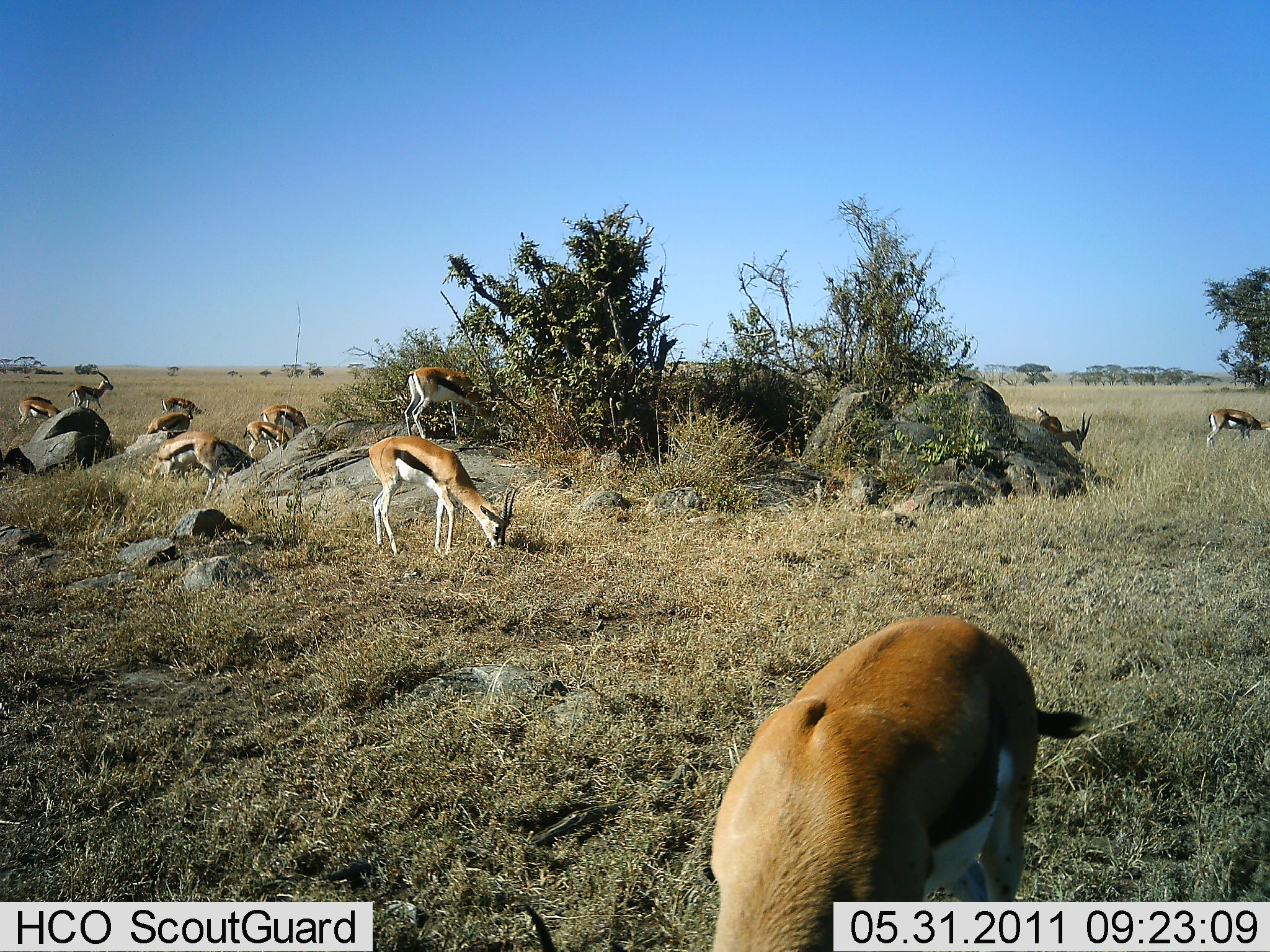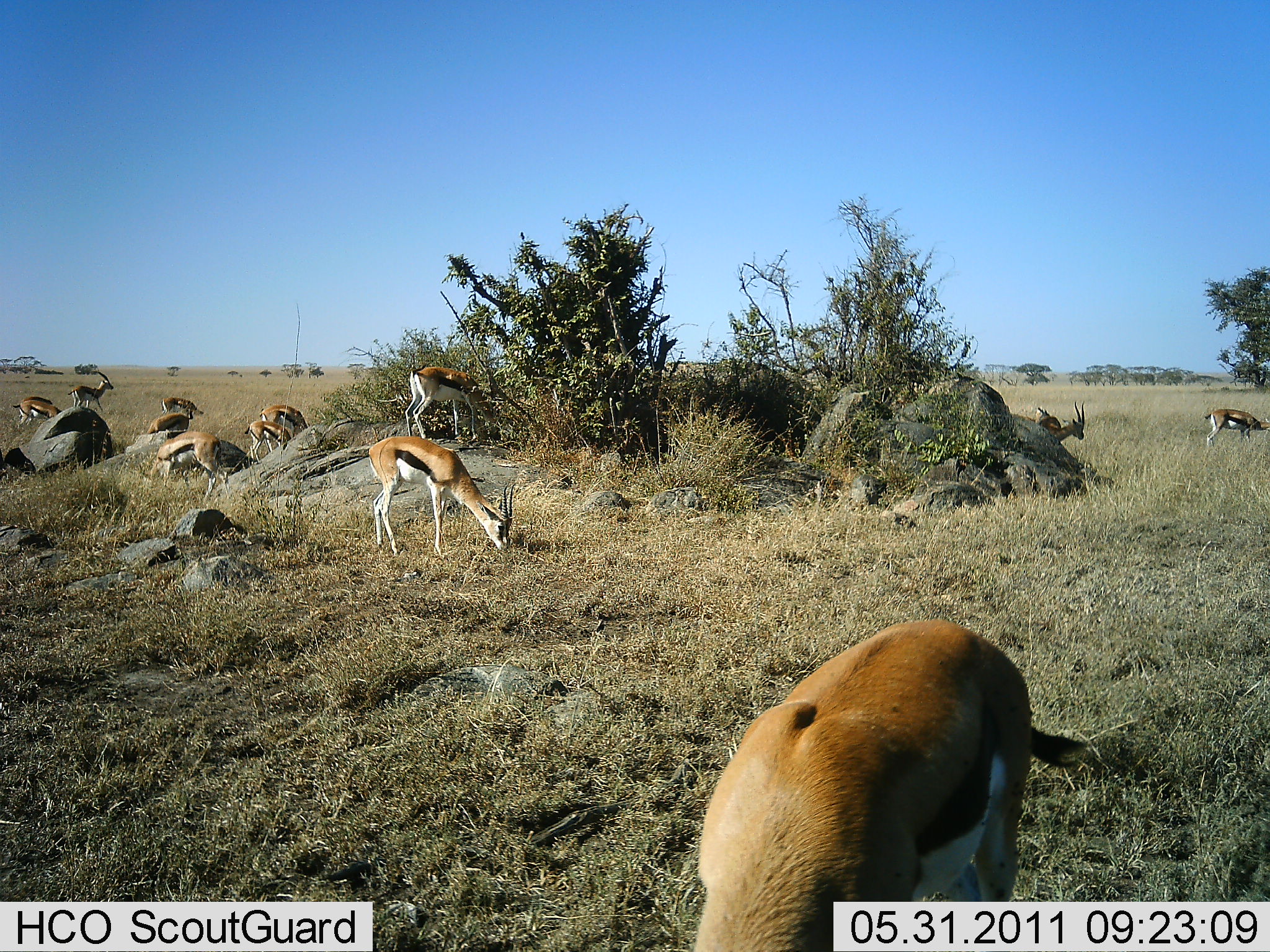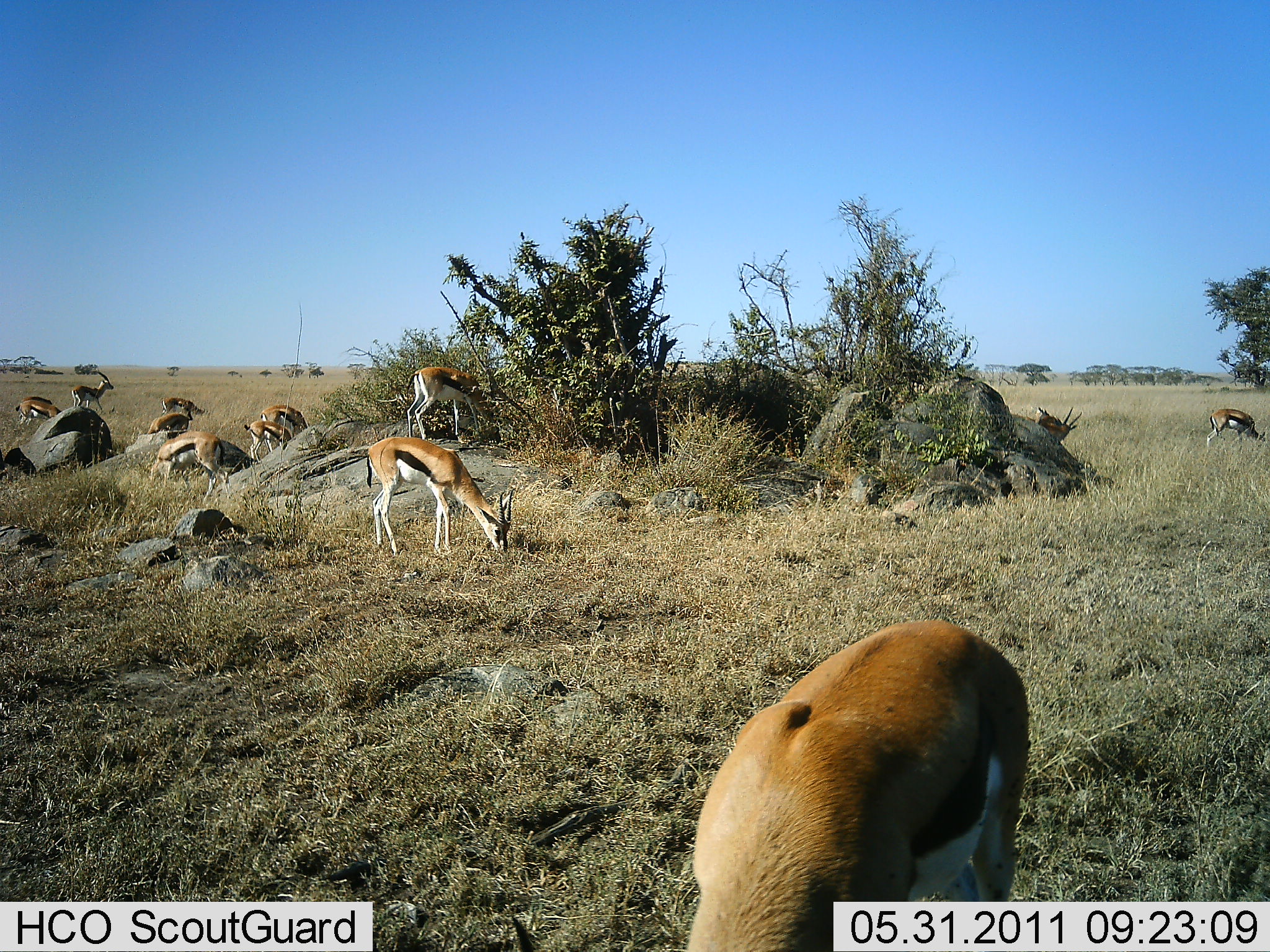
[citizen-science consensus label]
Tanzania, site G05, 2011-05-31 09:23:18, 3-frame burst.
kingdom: Animalia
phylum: Chordata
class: Mammalia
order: Artiodactyla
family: Bovidae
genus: Eudorcas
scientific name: Eudorcas thomsonii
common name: thomson's gazelle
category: gazellethomsons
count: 11-50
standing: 31%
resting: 0%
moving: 0%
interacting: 0%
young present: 0%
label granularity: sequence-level